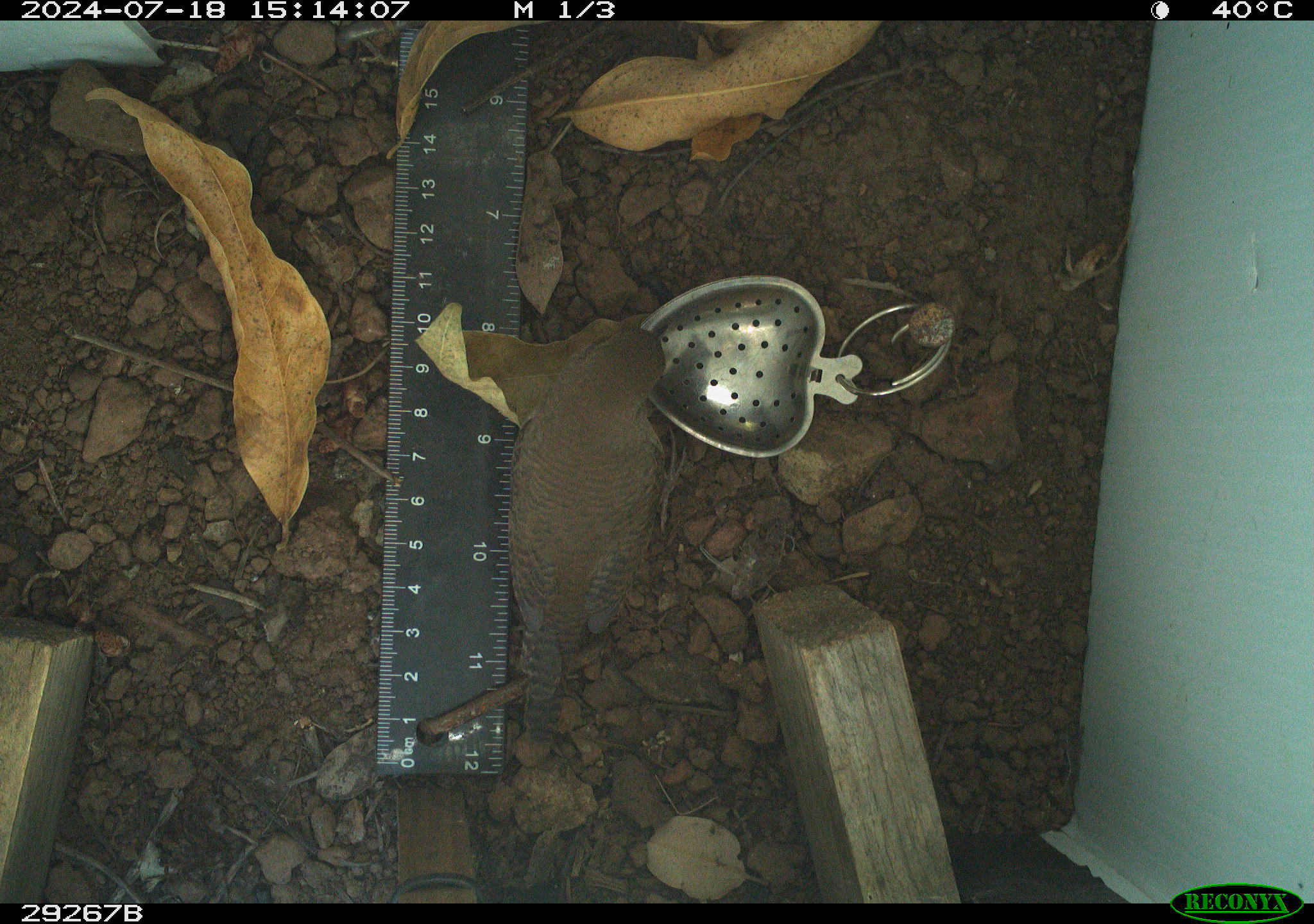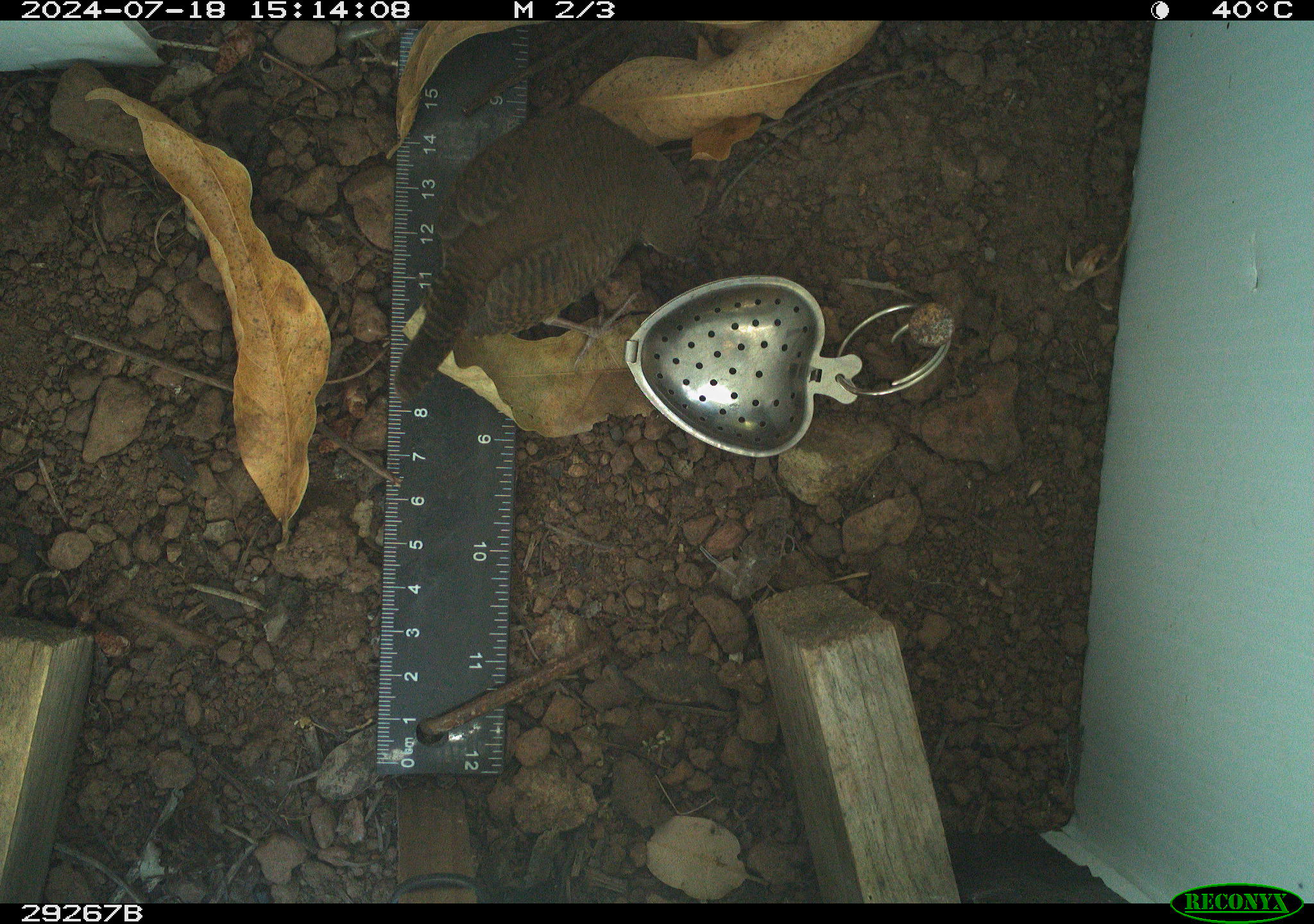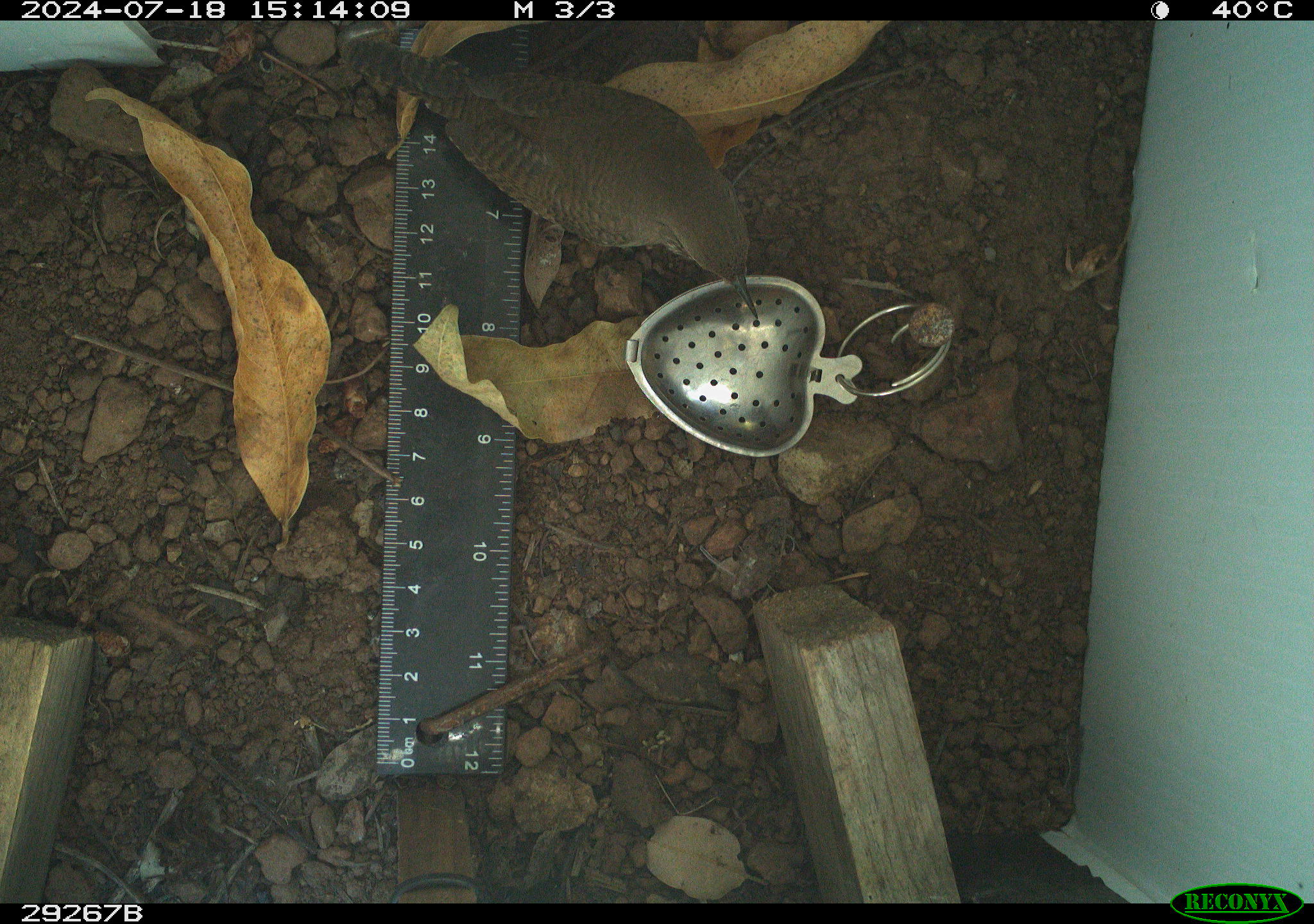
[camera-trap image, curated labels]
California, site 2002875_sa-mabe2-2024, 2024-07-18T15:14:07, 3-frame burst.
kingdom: Animalia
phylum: Chordata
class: Aves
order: Passeriformes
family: Troglodytidae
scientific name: Troglodytidae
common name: wren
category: troglodytidae family